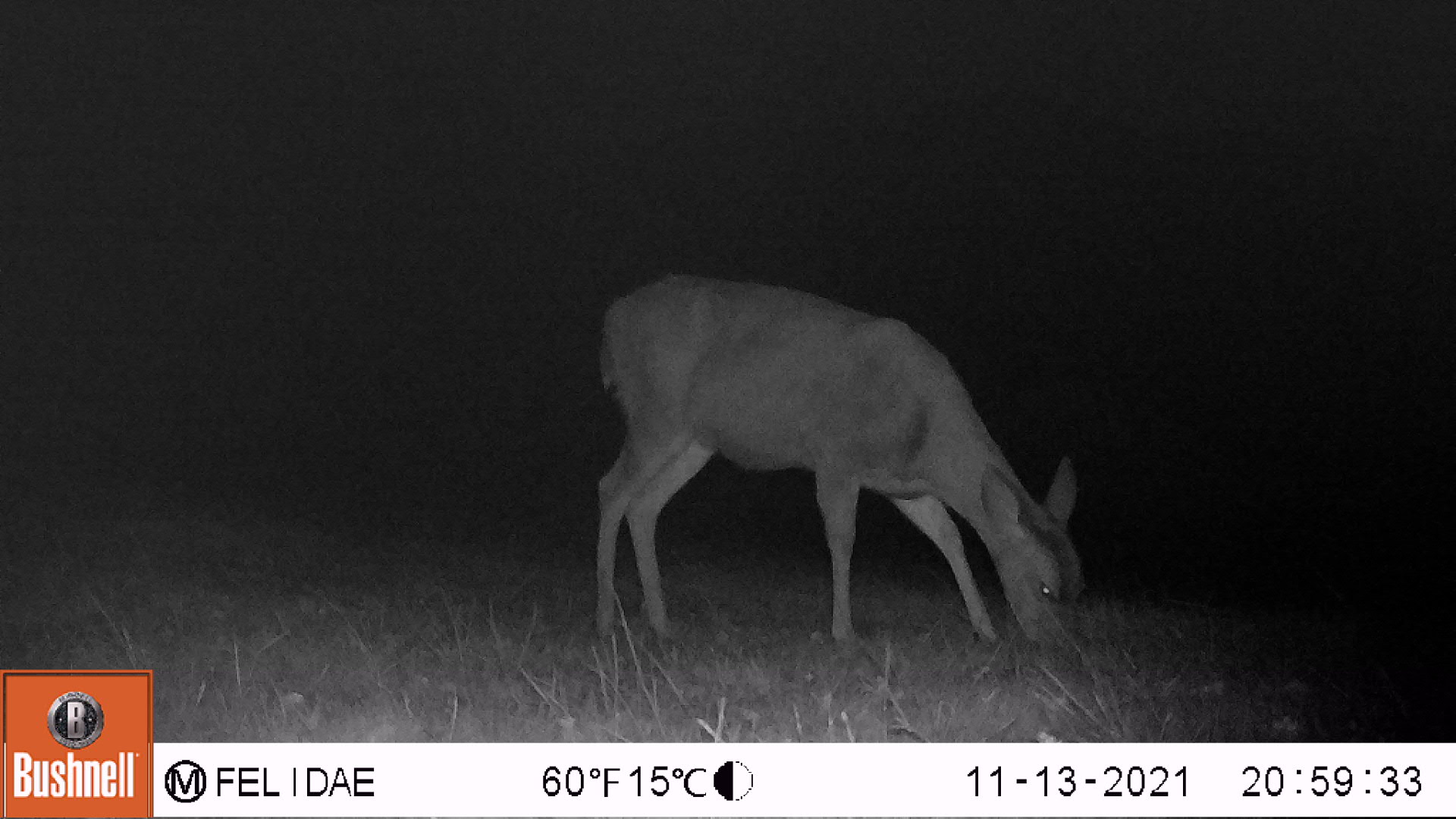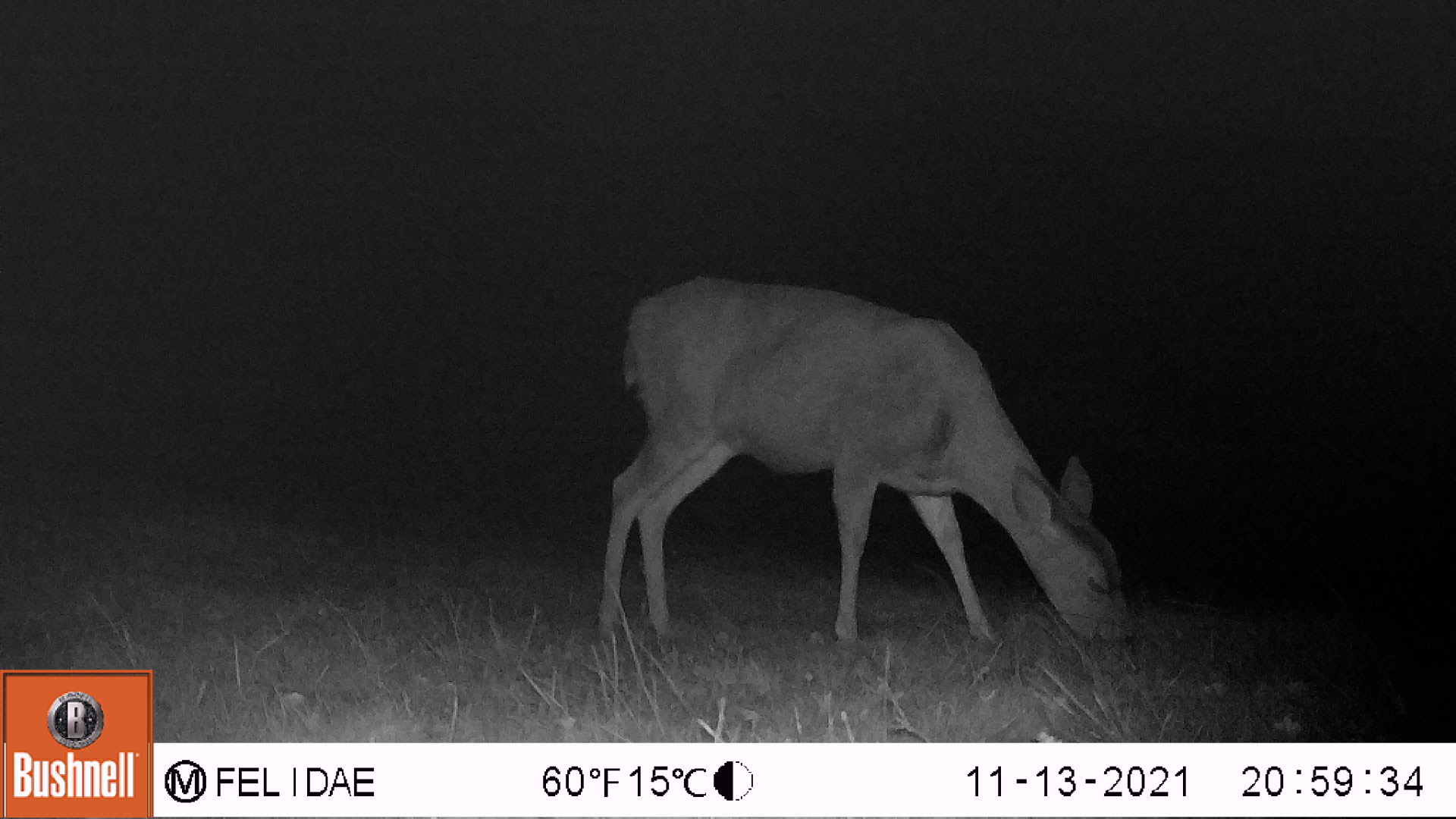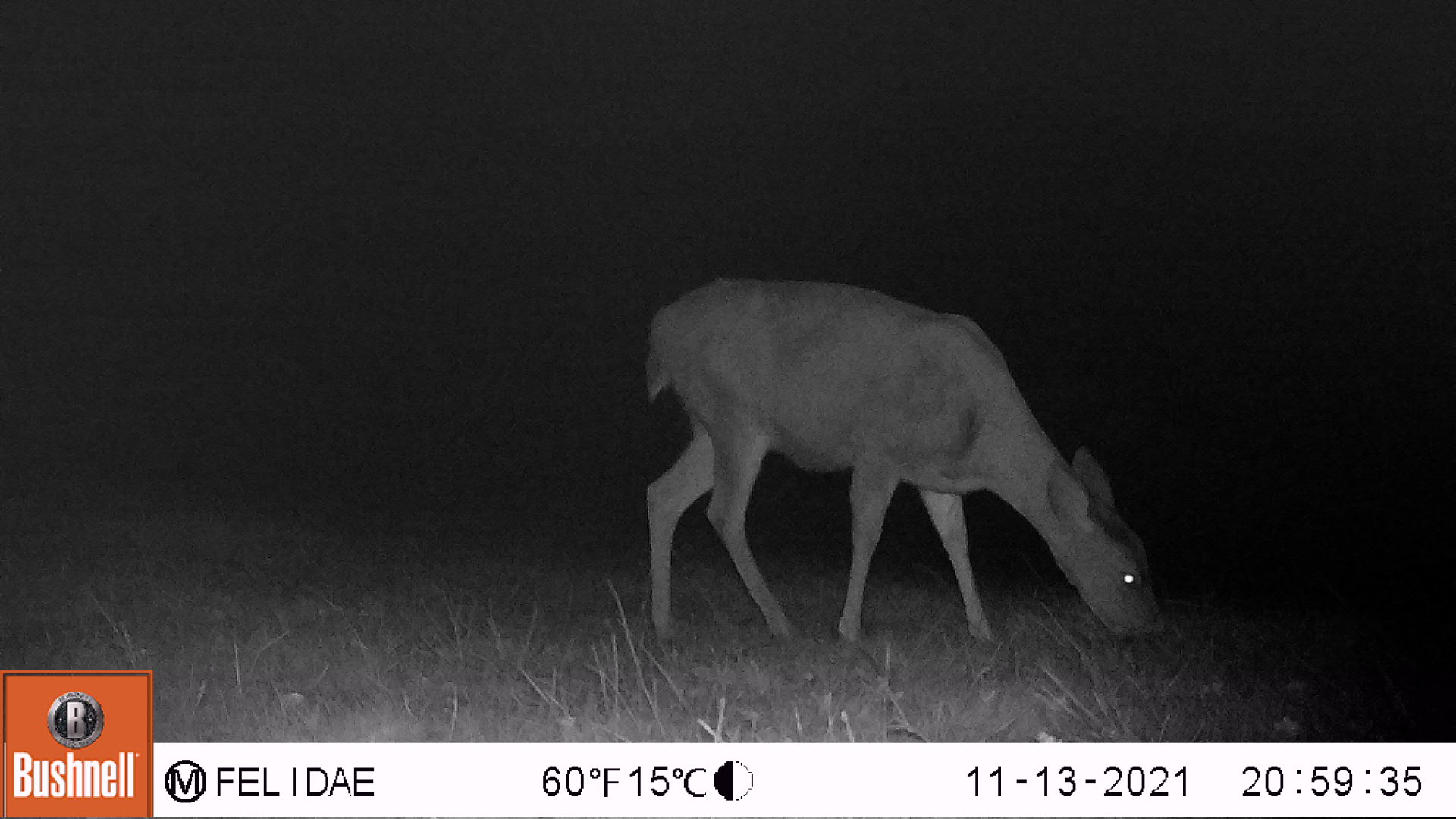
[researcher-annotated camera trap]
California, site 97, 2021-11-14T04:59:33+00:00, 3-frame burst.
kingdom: Animalia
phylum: Chordata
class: Mammalia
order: Artiodactyla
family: Cervidae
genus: Odocoileus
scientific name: Odocoileus hemionus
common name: mule deer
Mule deer (Odocoileus hemionus).